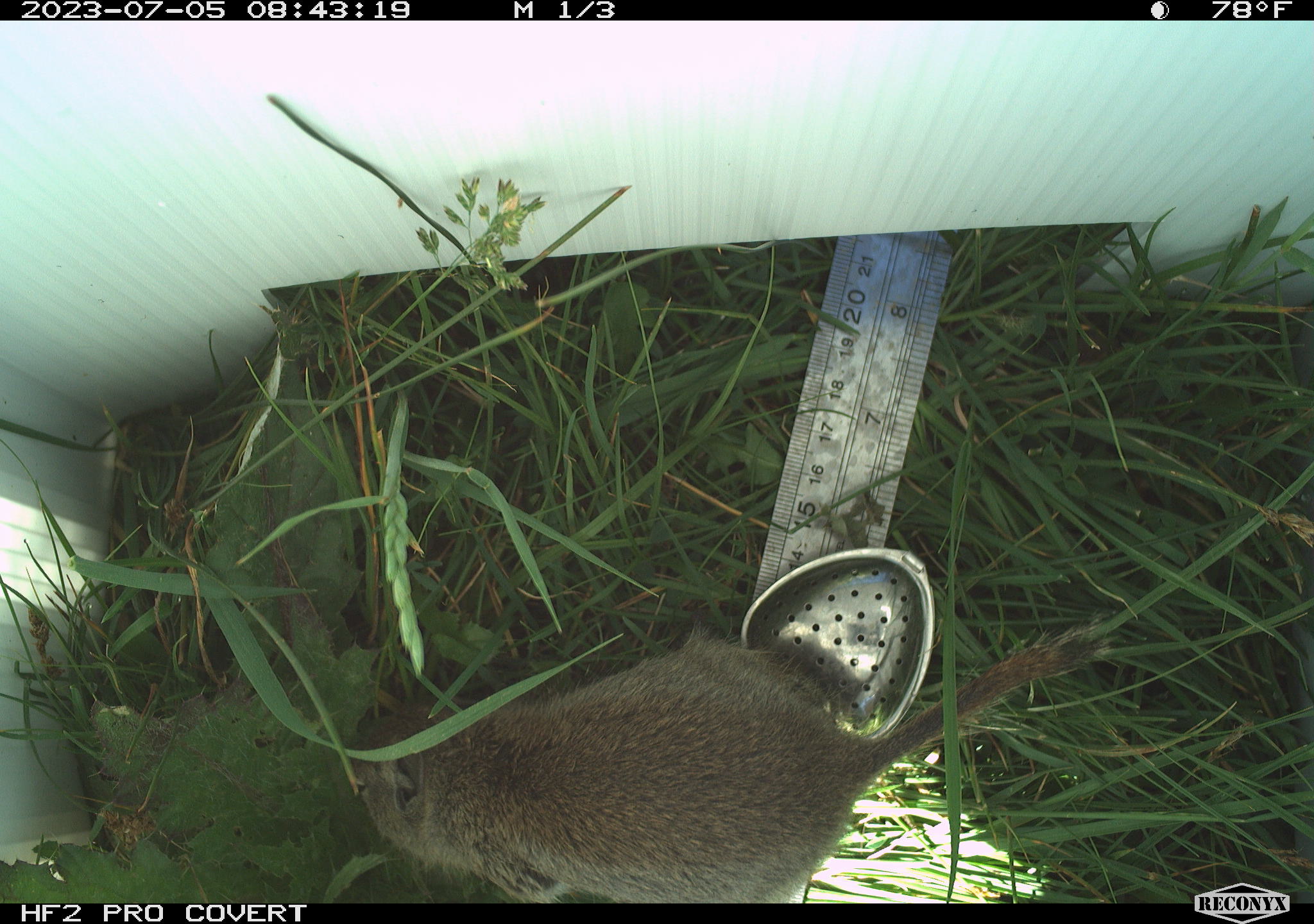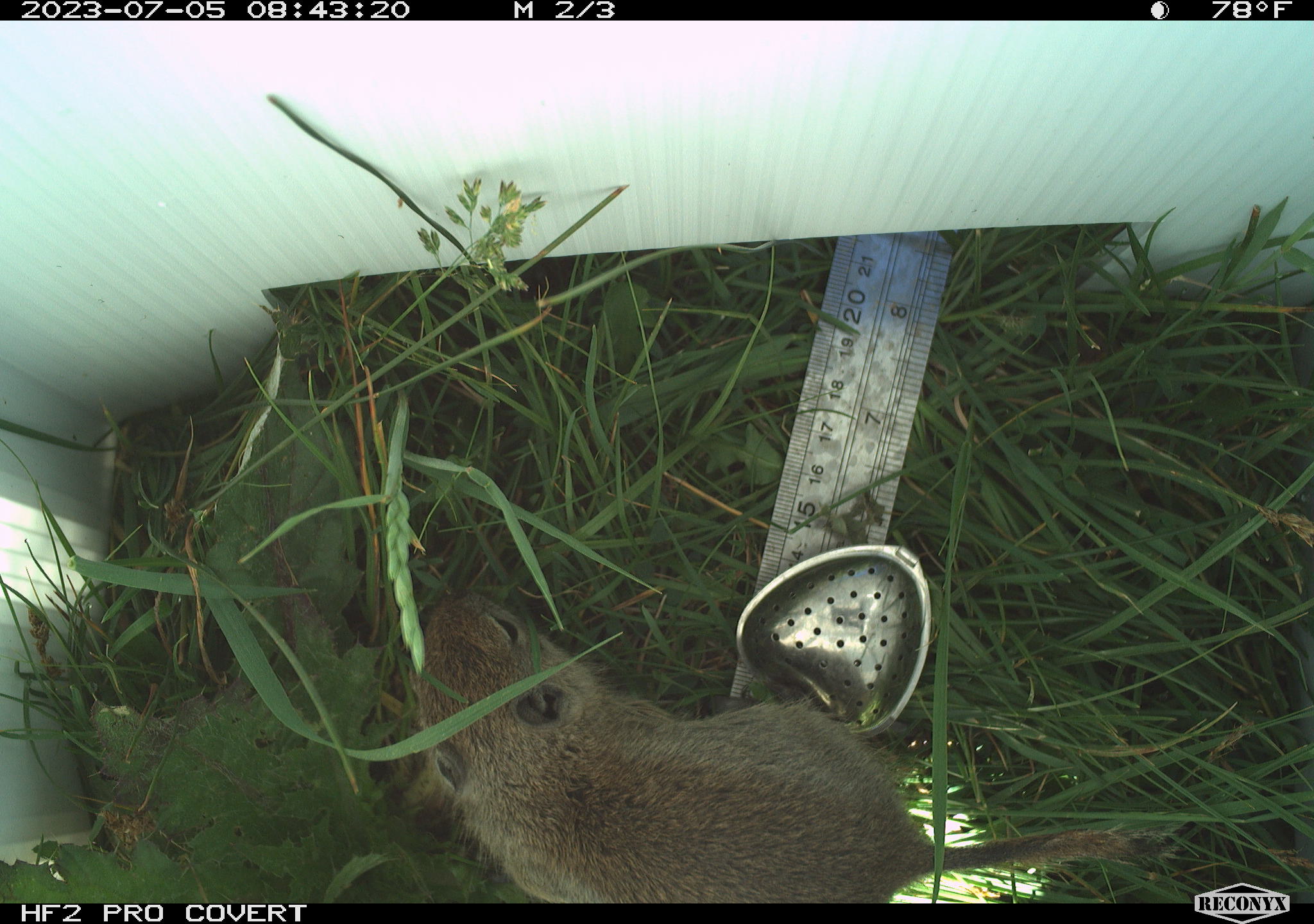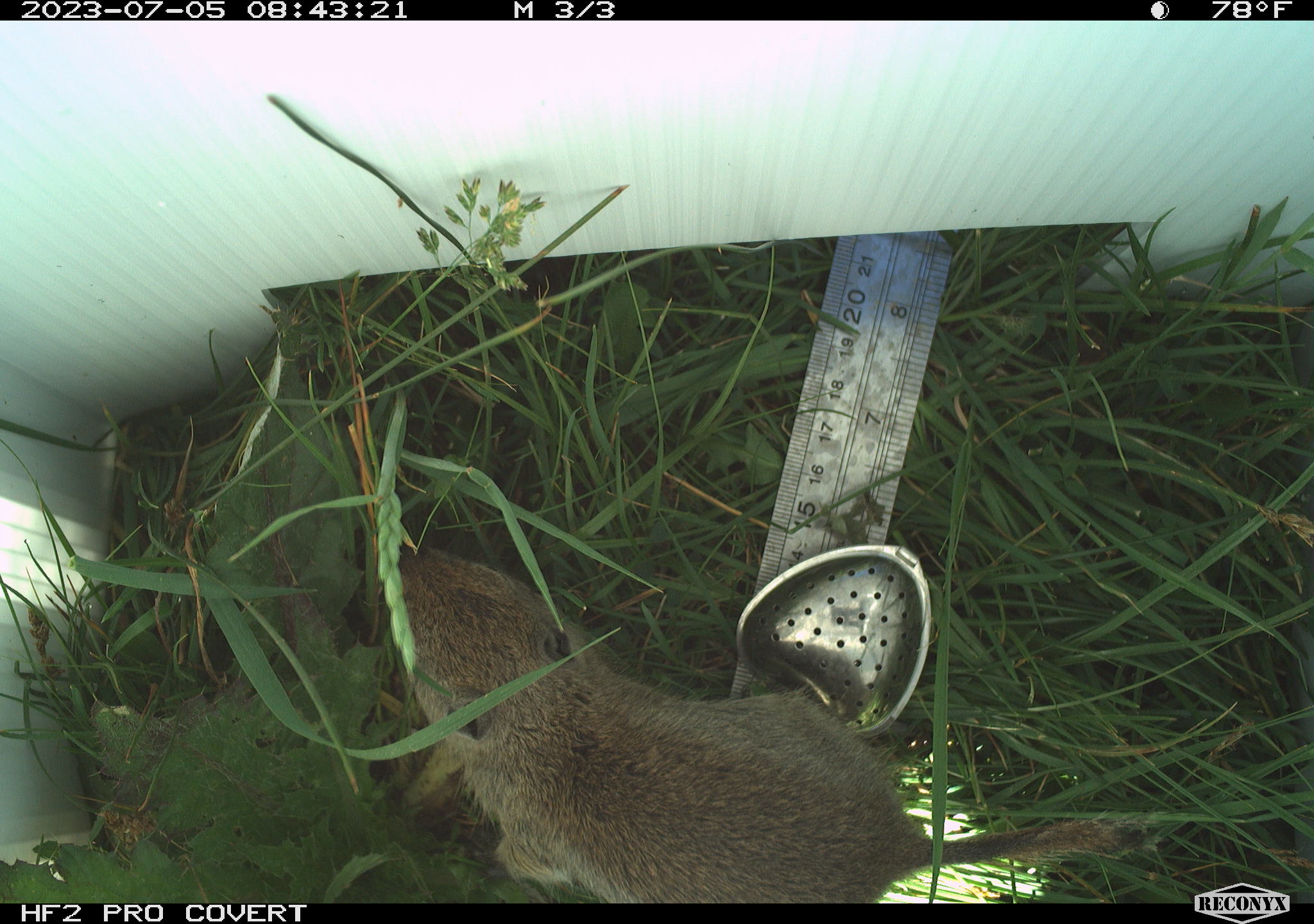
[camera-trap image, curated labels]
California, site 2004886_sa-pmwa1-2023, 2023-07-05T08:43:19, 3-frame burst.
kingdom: Animalia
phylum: Chordata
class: Mammalia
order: Rodentia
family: Sciuridae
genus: Urocitellus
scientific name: Urocitellus beldingi beldingi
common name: belding's ground squirrel